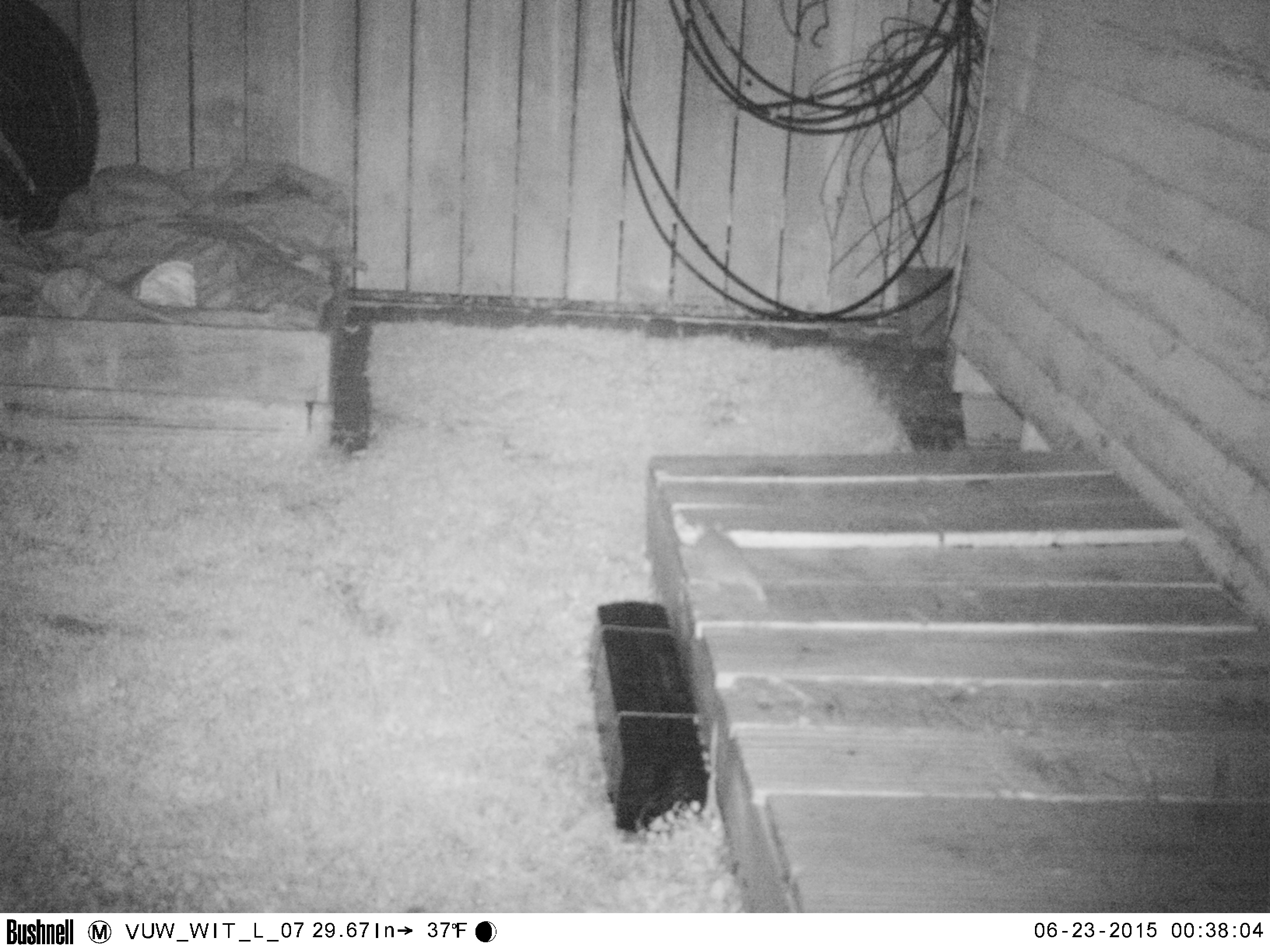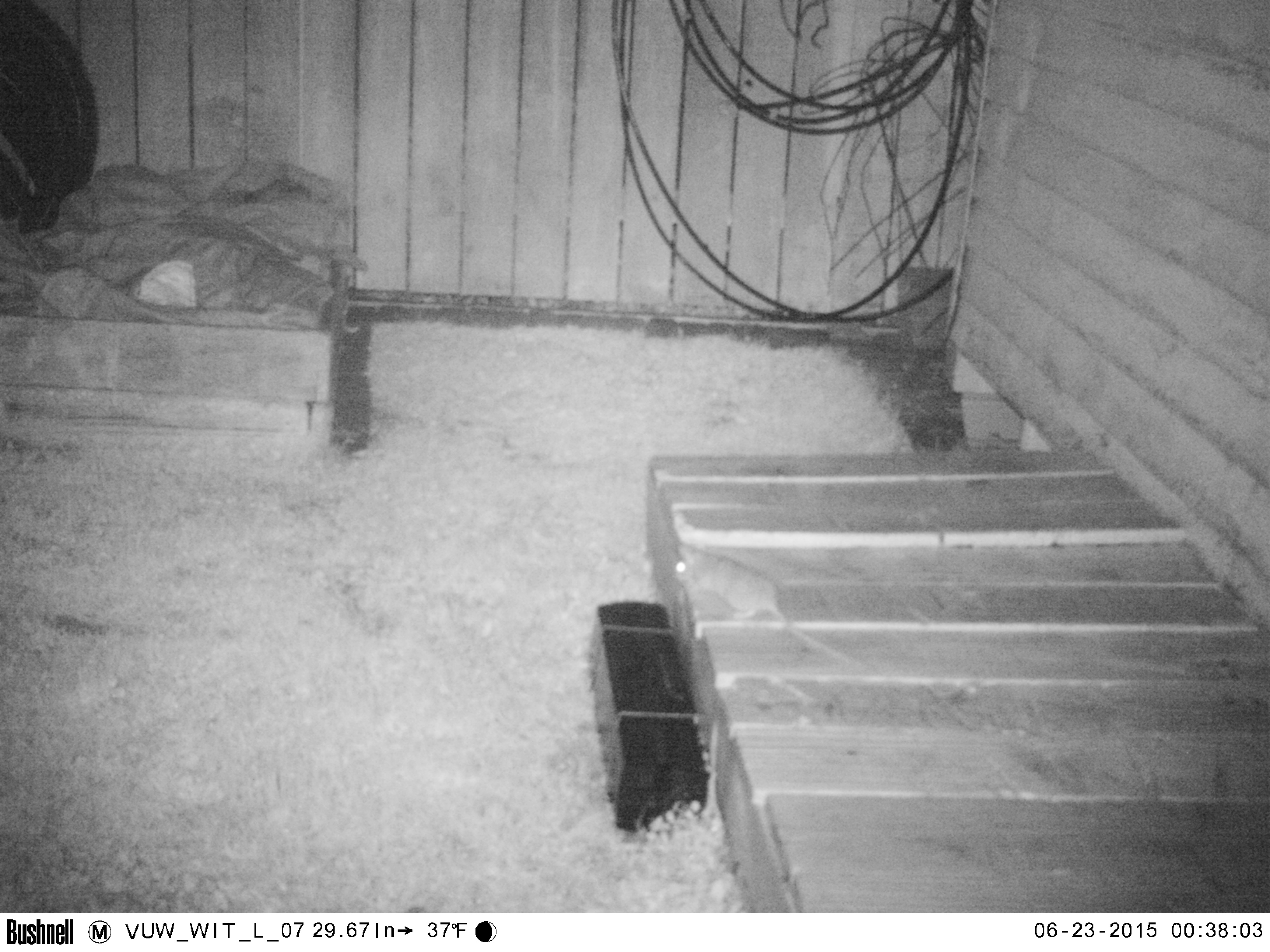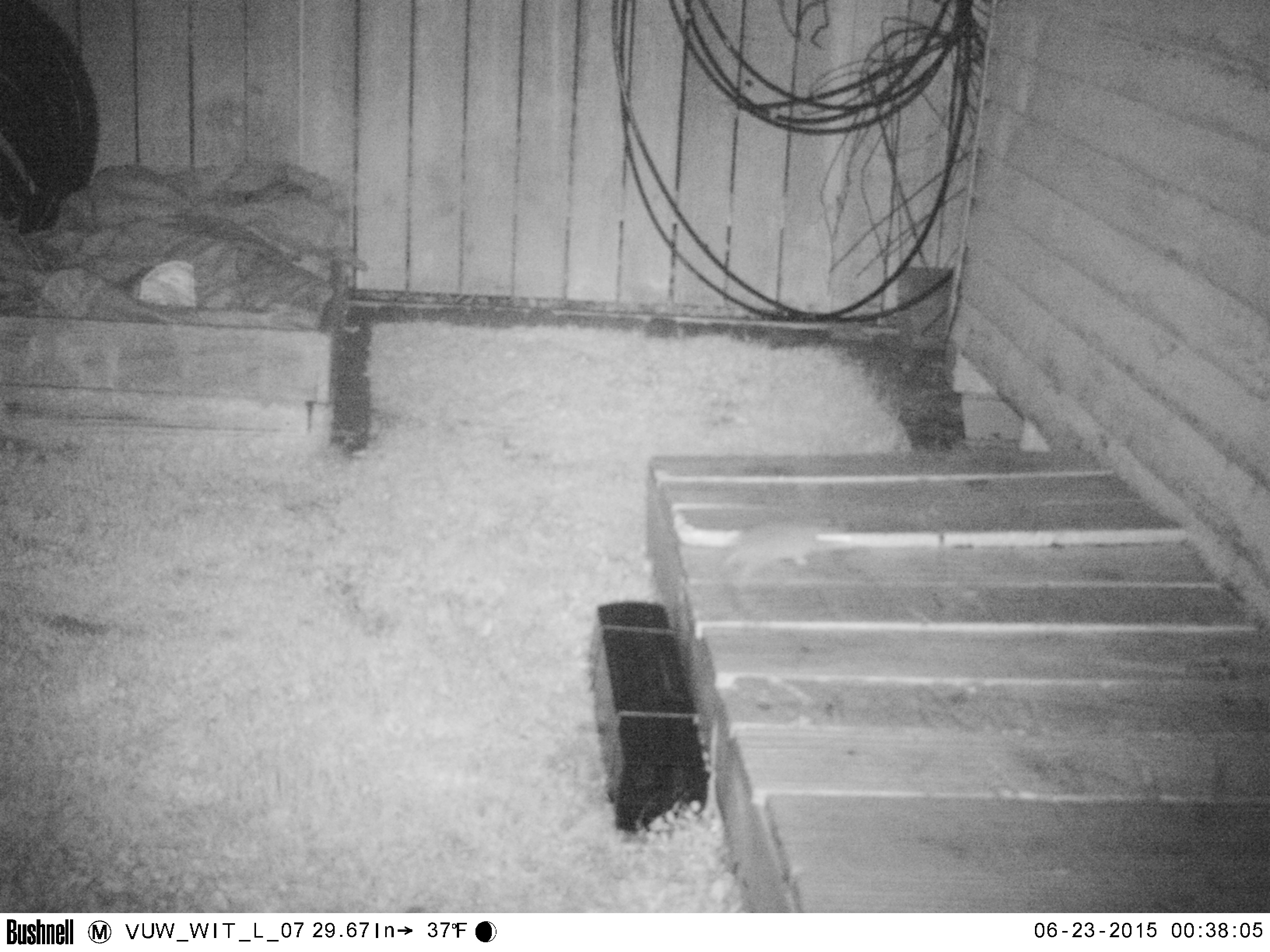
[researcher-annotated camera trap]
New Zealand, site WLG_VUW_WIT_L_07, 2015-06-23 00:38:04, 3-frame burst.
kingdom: Animalia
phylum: Chordata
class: Mammalia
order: Rodentia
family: Muridae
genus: Rattus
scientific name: Rattus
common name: rat